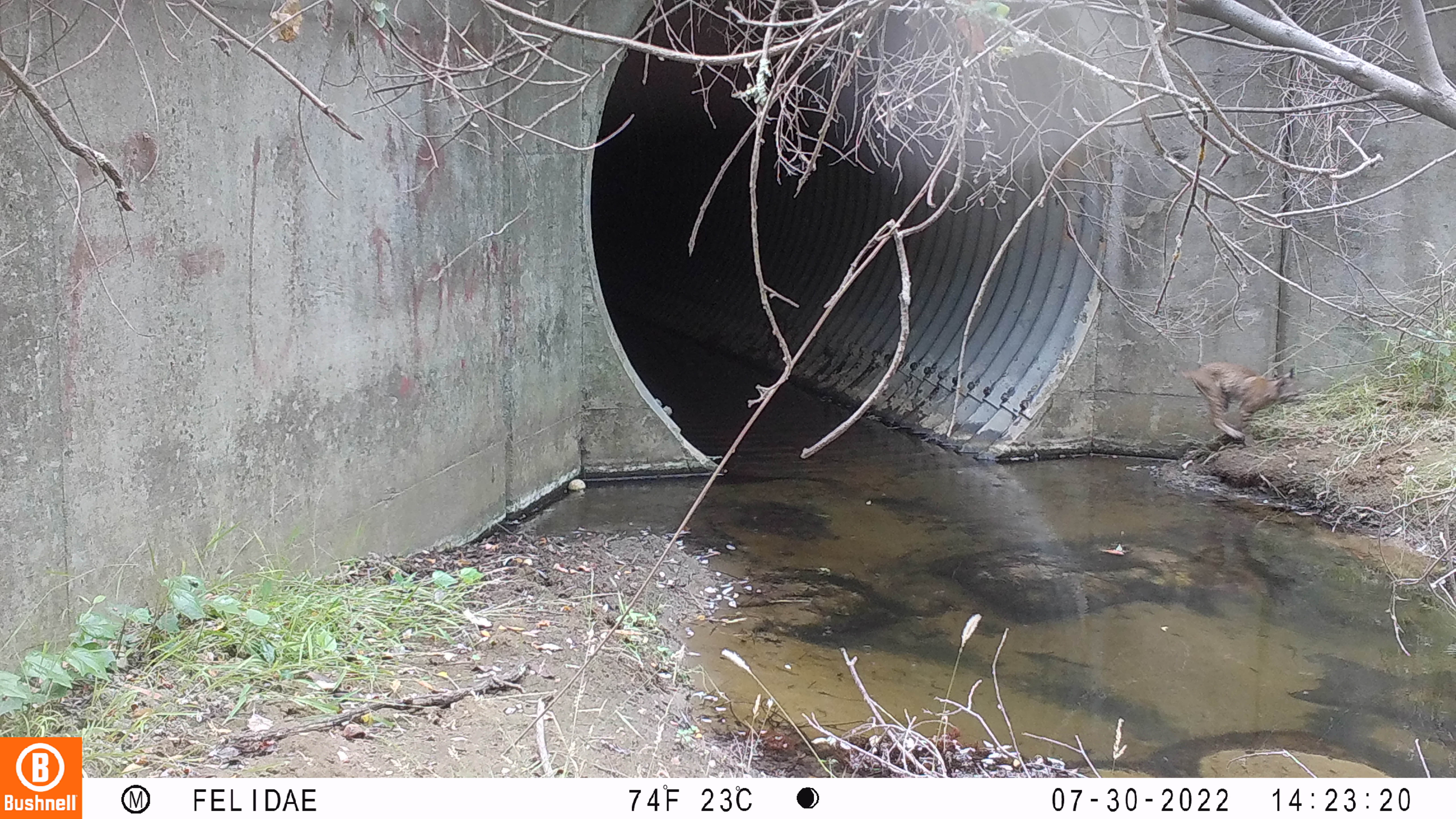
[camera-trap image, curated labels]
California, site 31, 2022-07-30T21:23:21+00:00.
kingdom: Animalia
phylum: Chordata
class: Mammalia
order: Carnivora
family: Felidae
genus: Lynx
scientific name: Lynx rufus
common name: bobcat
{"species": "bobcat (Lynx rufus)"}